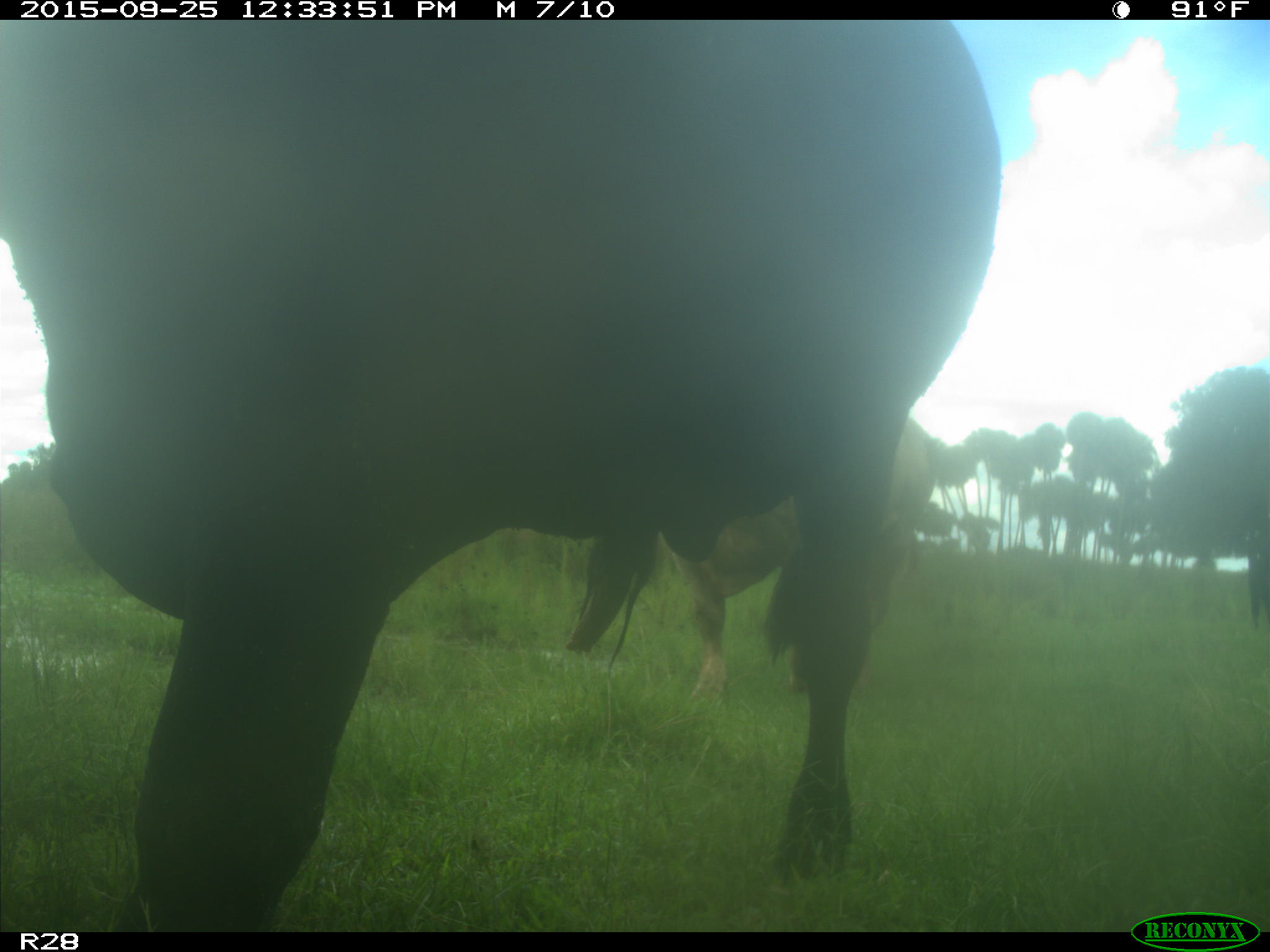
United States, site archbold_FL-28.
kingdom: Animalia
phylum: Chordata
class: Mammalia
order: Artiodactyla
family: Bovidae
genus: Bos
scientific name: Bos taurus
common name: domestic cow